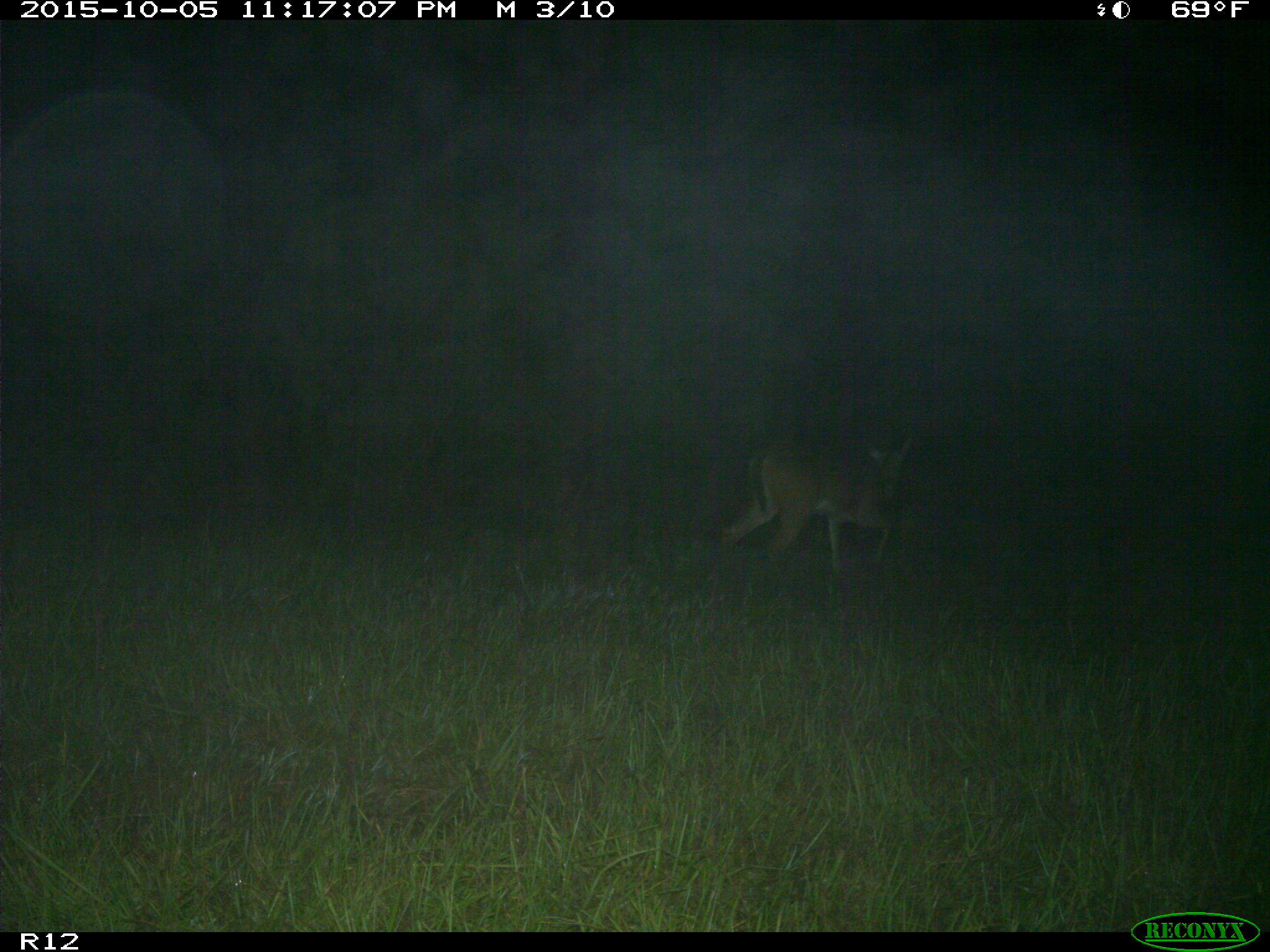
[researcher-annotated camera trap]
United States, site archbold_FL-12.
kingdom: Animalia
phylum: Chordata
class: Mammalia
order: Artiodactyla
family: Cervidae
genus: Odocoileus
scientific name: Odocoileus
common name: deer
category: unidentified deer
Unidentified deer (deer) (Odocoileus).